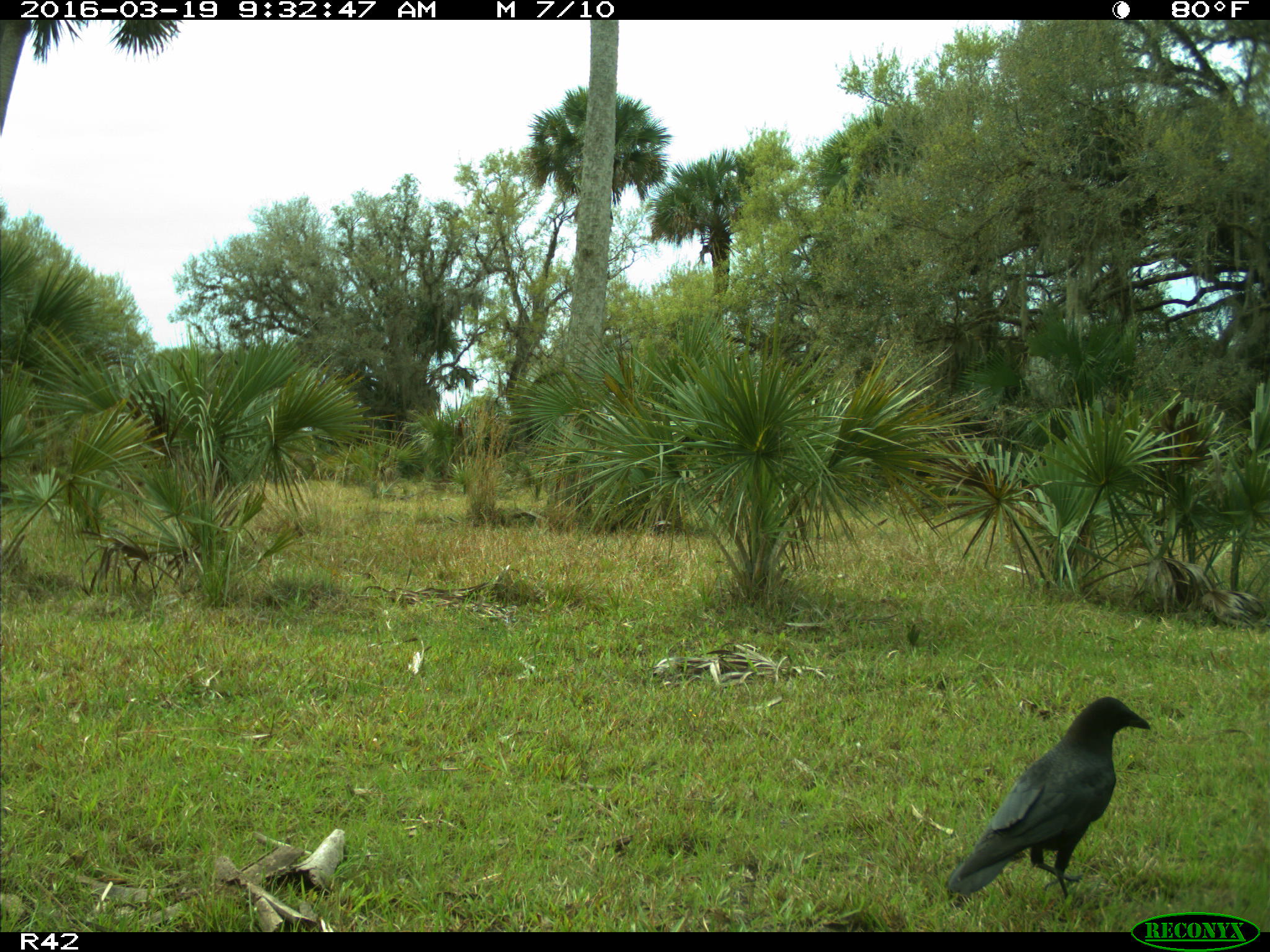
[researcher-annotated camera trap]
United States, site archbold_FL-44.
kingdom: Animalia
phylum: Chordata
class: Aves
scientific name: Aves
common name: birds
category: unidentified bird